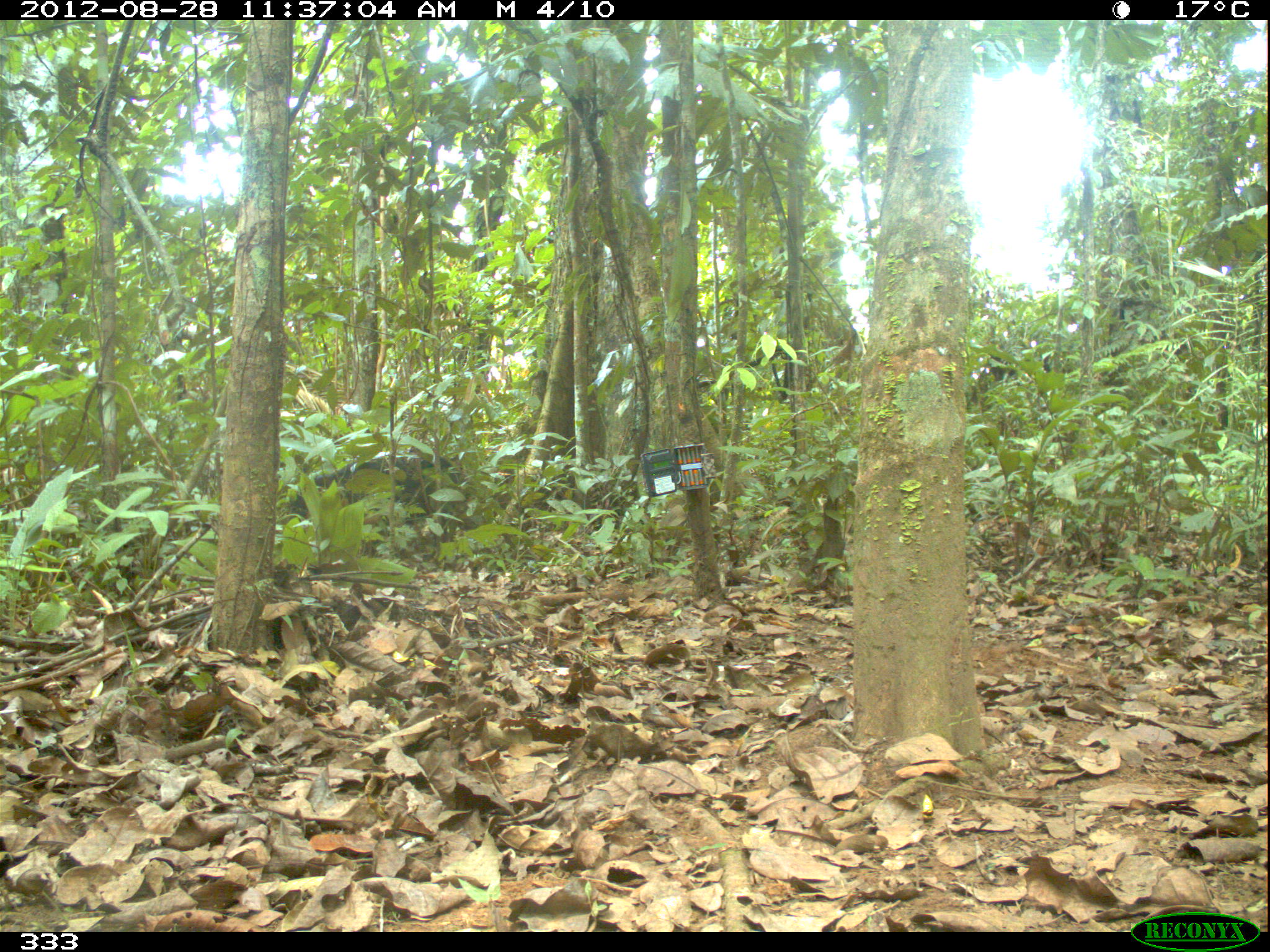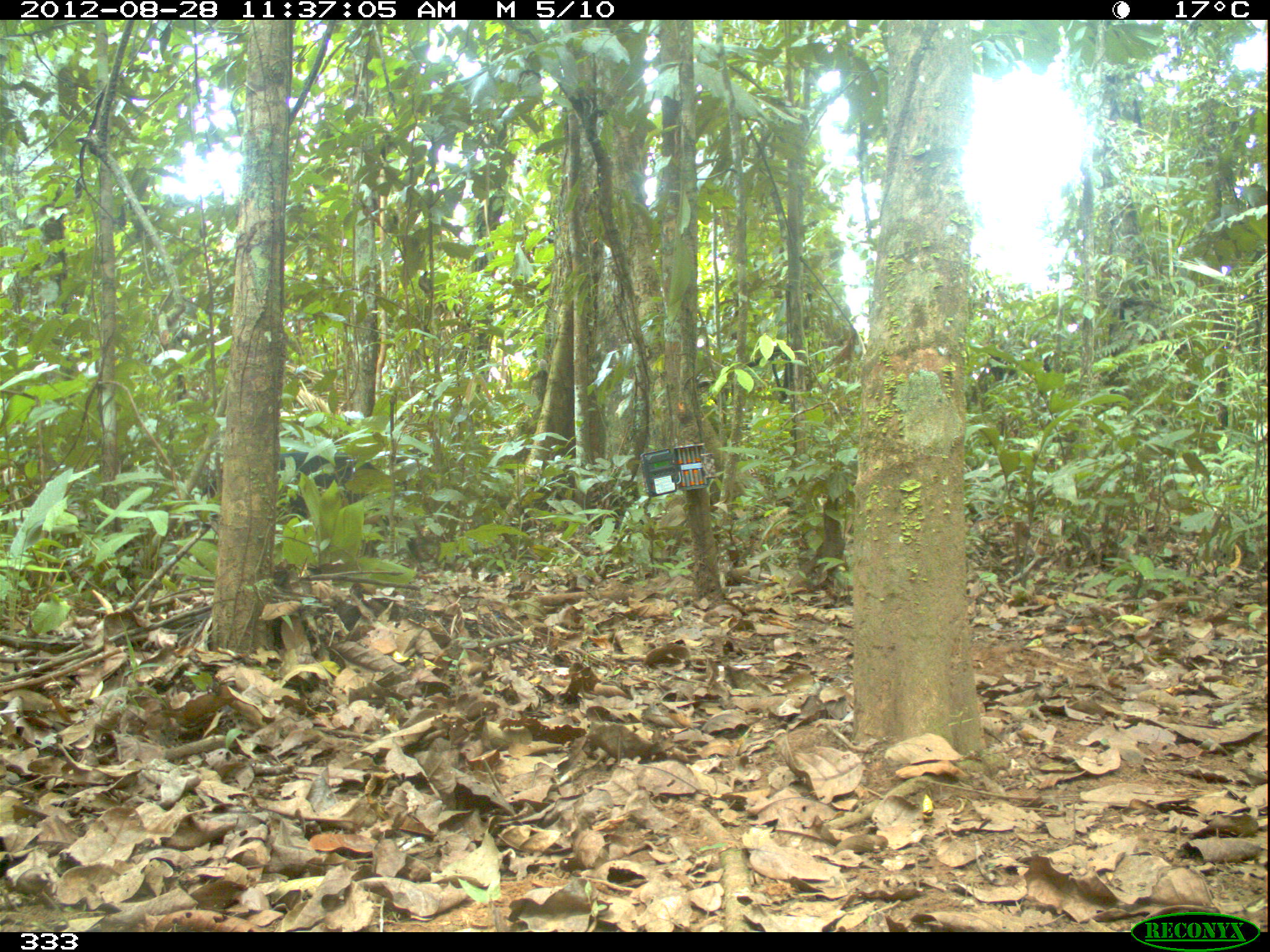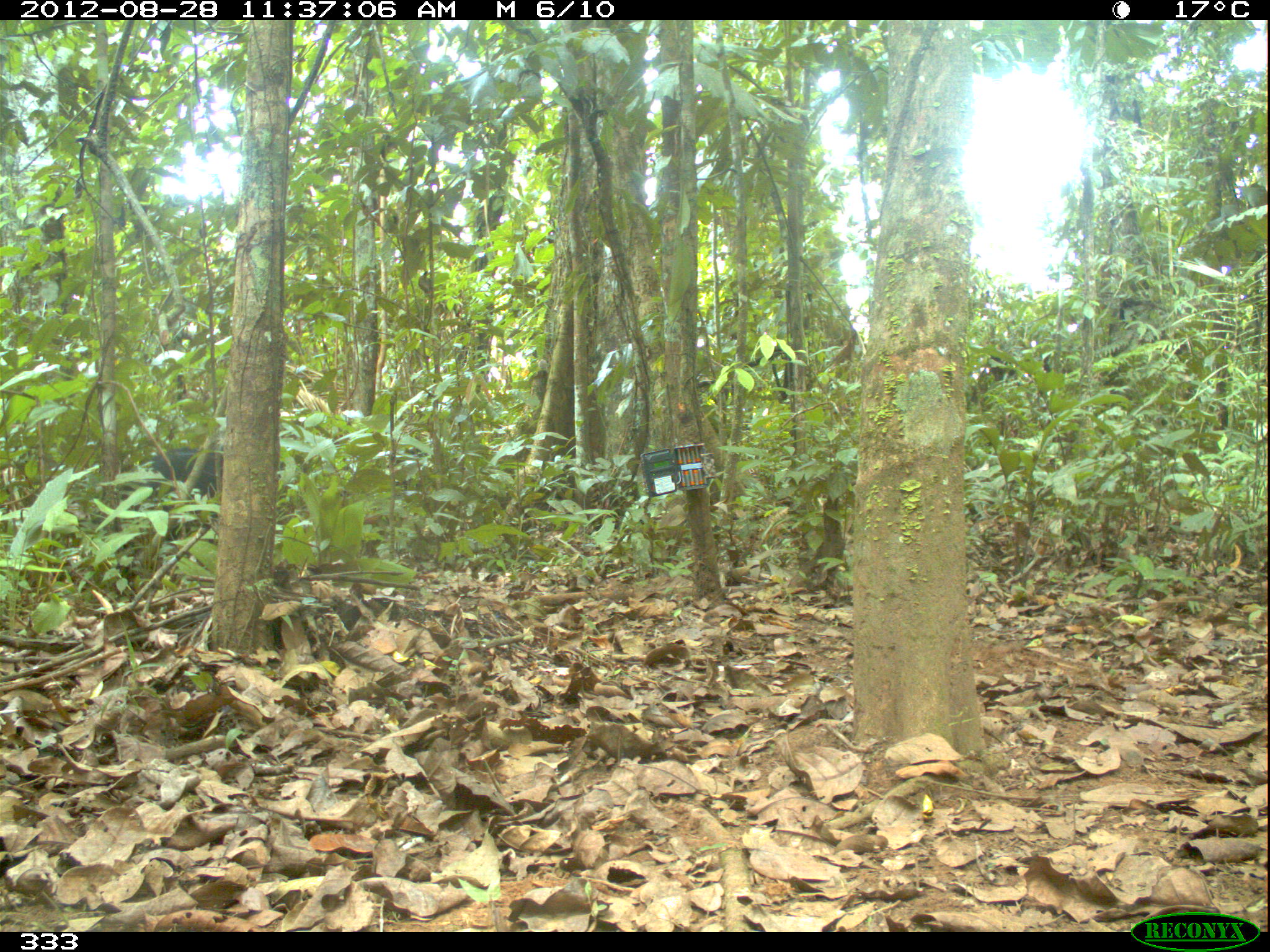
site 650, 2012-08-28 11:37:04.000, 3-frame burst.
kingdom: Animalia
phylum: Chordata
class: Mammalia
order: Artiodactyla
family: Tayassuidae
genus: Tayassu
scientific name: Tayassu pecari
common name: white-lipped peccary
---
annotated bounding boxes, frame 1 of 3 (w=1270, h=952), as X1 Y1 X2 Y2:
tayassu pecari: 283 450 460 546